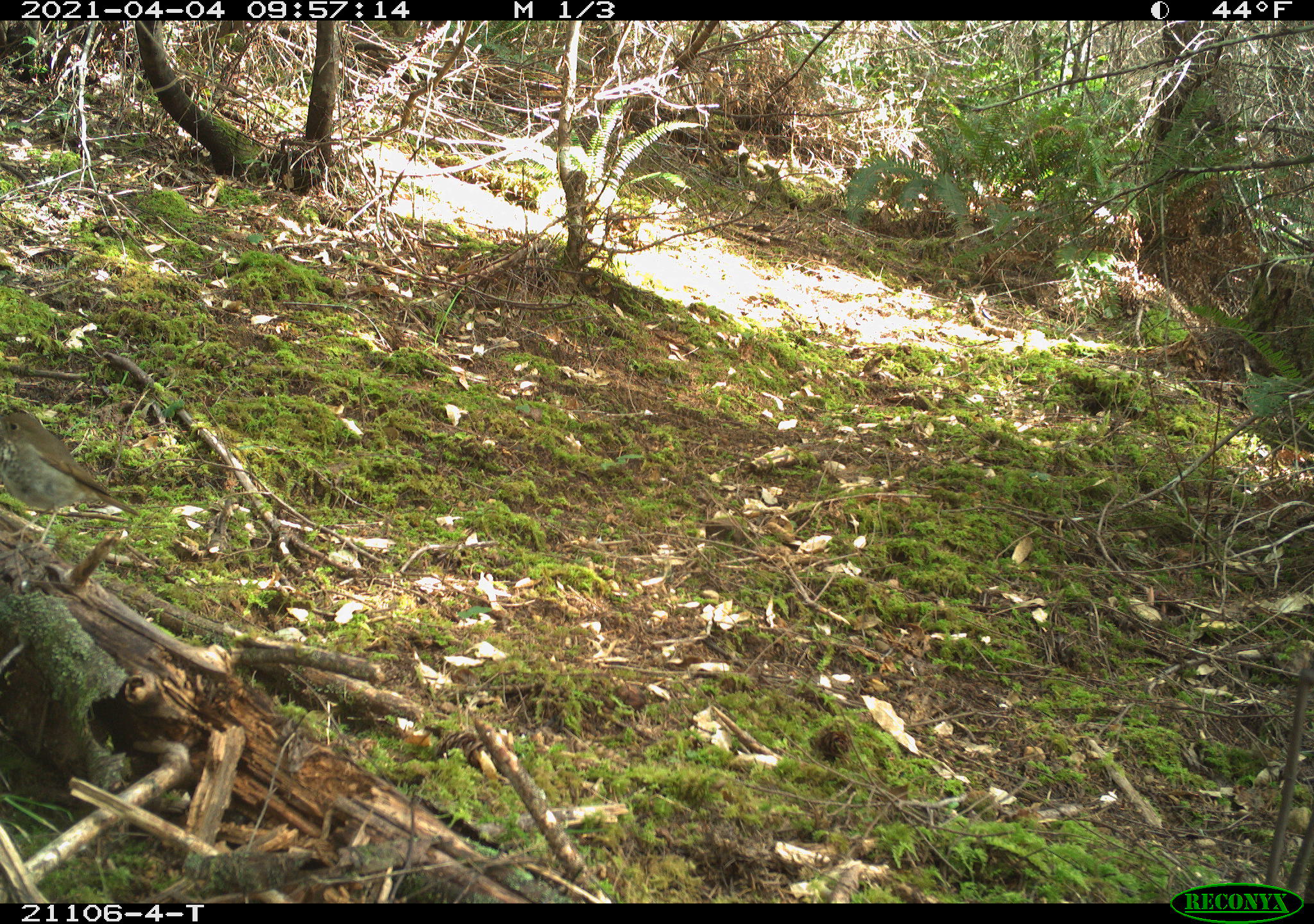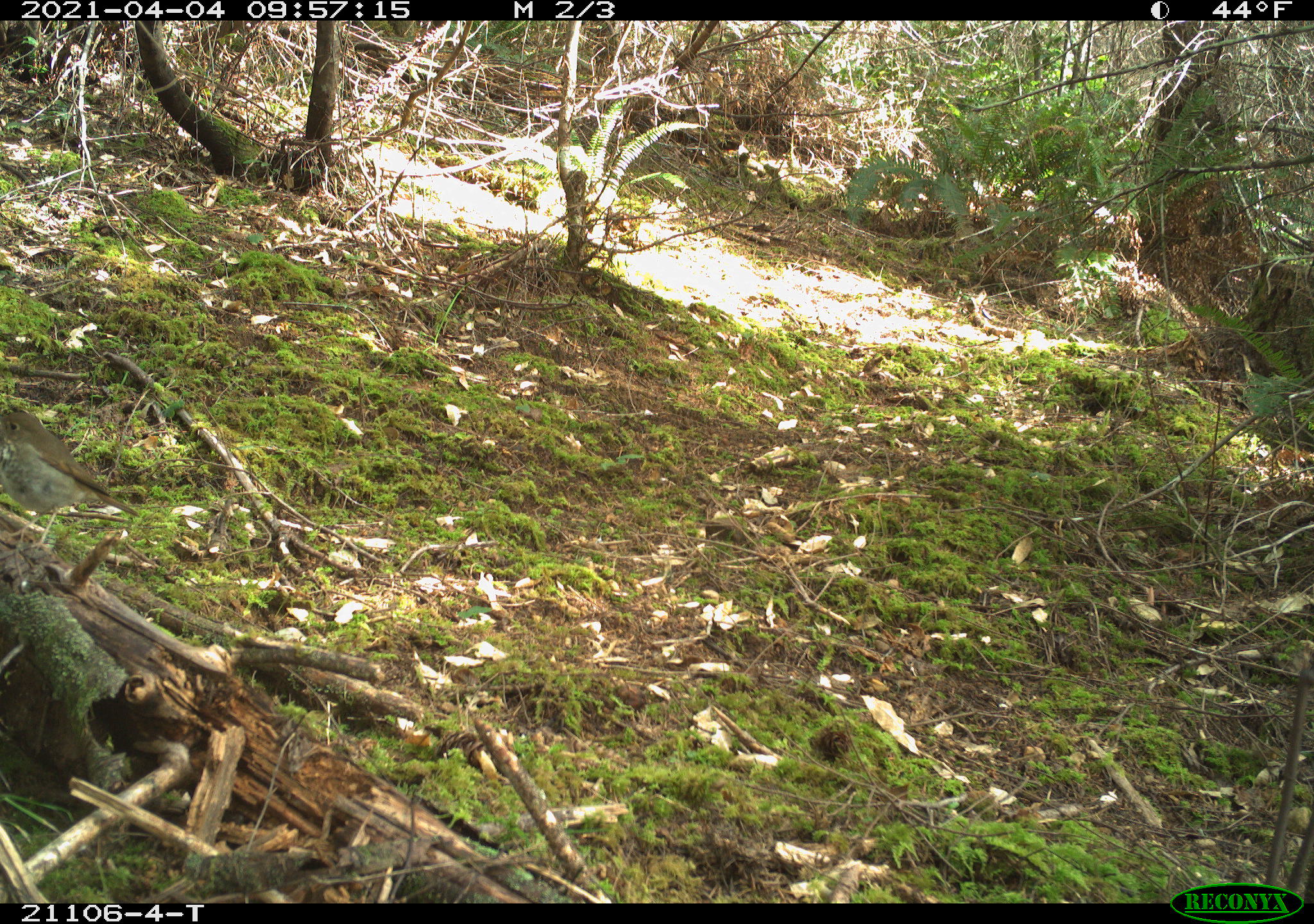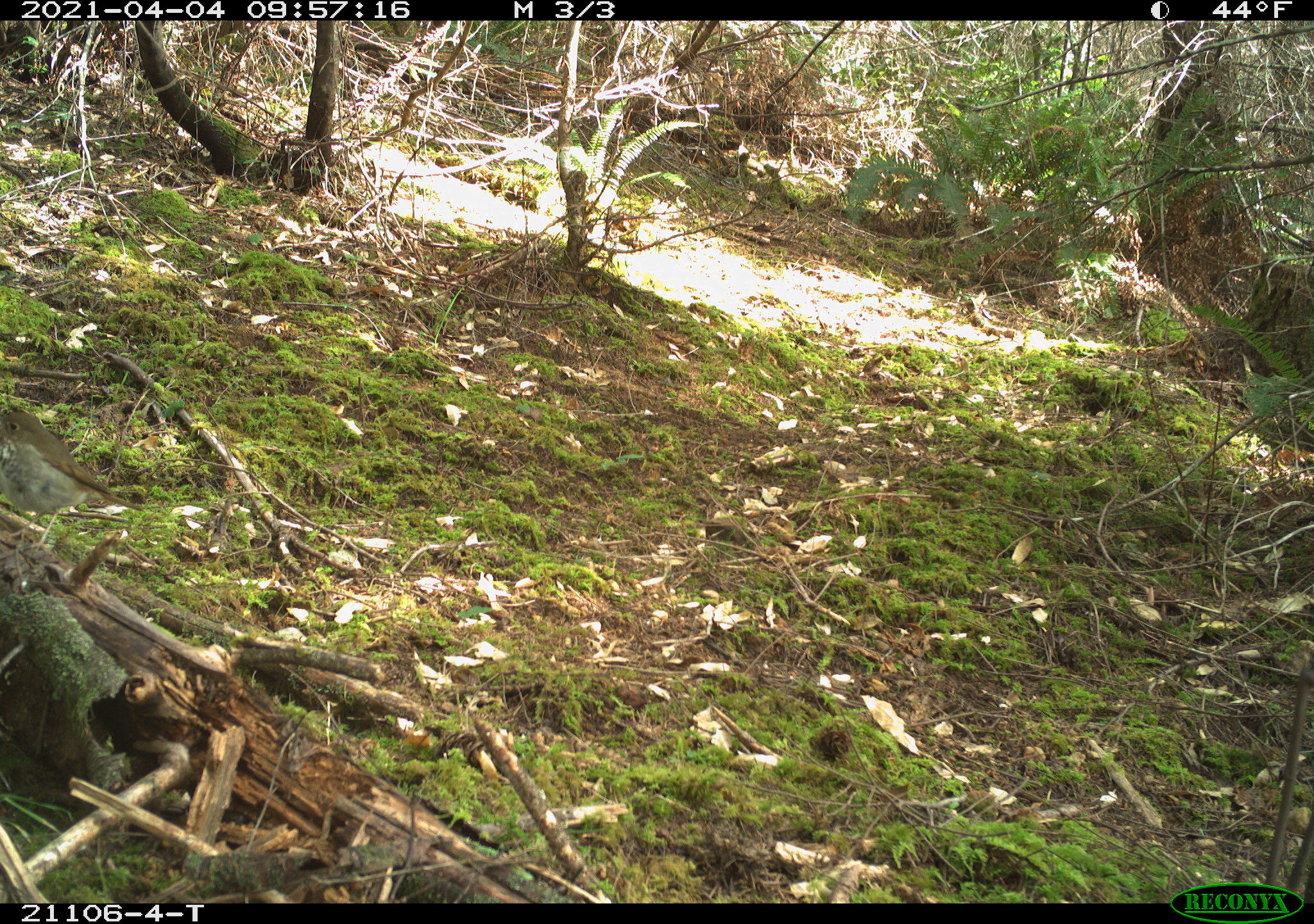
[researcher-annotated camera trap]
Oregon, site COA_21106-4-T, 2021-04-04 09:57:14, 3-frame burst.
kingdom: Animalia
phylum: Chordata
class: Aves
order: Passeriformes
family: Turdidae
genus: Catharus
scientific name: Catharus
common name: brown thrushes and nightingale-thrushes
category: catharus species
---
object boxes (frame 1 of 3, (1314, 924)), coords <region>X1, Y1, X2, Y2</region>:
catharus species: <region>0, 392, 164, 575</region>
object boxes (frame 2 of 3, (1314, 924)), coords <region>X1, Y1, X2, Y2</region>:
catharus species: <region>1, 390, 143, 574</region>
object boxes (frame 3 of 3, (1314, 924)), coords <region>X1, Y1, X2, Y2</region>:
catharus species: <region>0, 397, 155, 565</region>